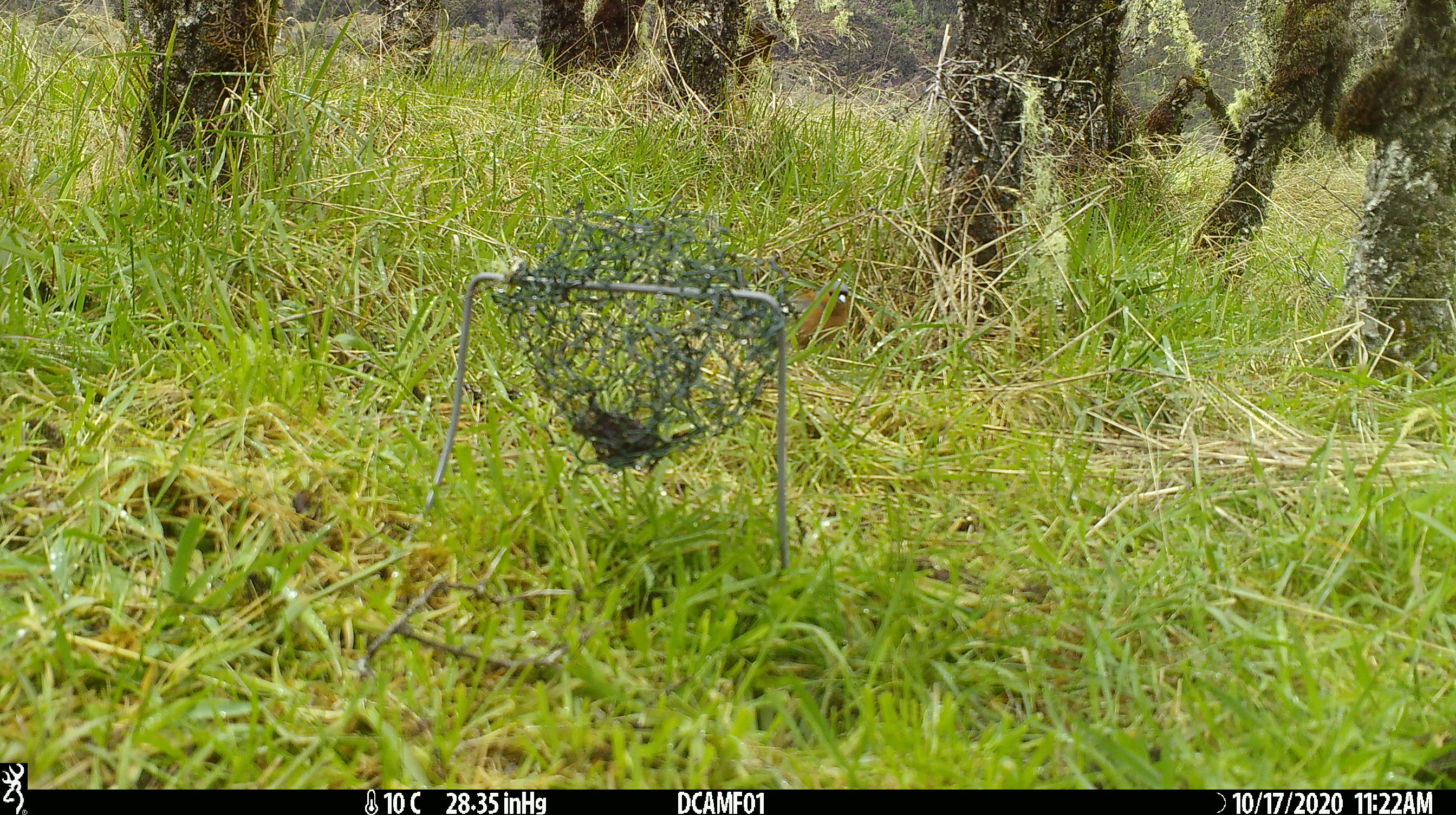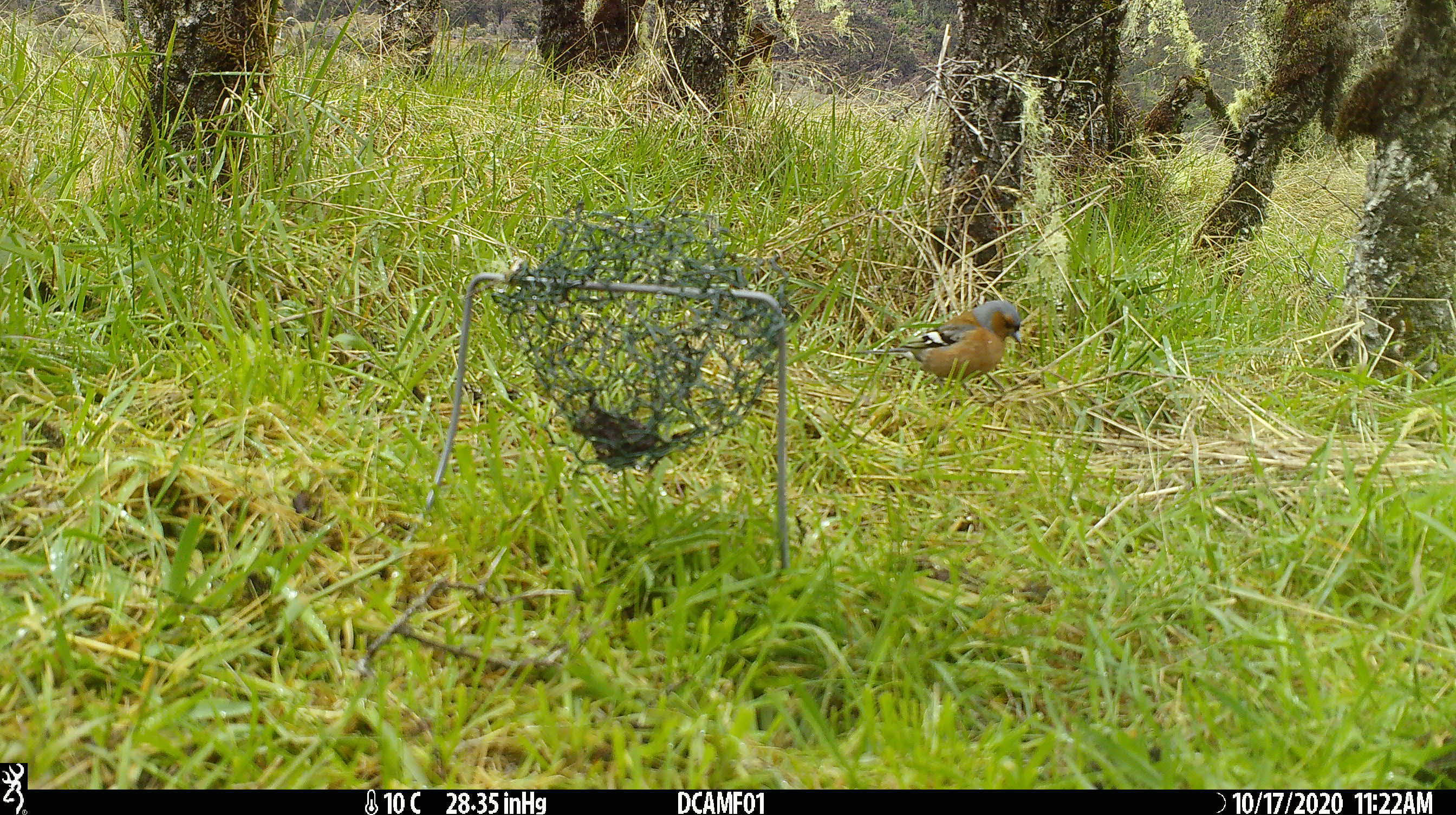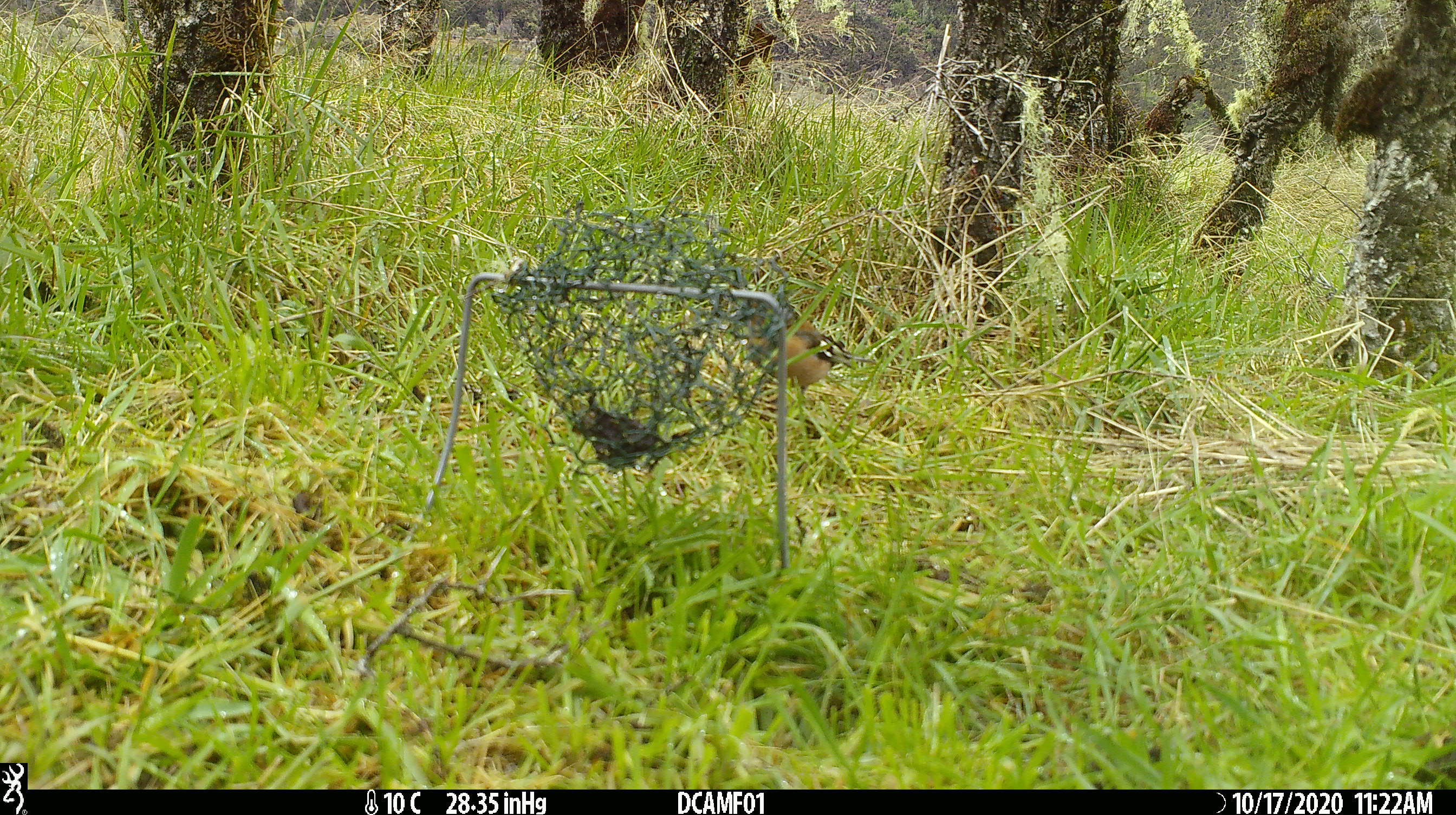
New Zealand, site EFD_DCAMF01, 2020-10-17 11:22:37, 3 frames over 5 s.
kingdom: Animalia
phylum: Chordata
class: Aves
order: Passeriformes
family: Fringillidae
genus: Fringilla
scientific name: Fringilla coelebs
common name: common chaffinch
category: chaffinch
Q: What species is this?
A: Chaffinch (common chaffinch) (Fringilla coelebs).